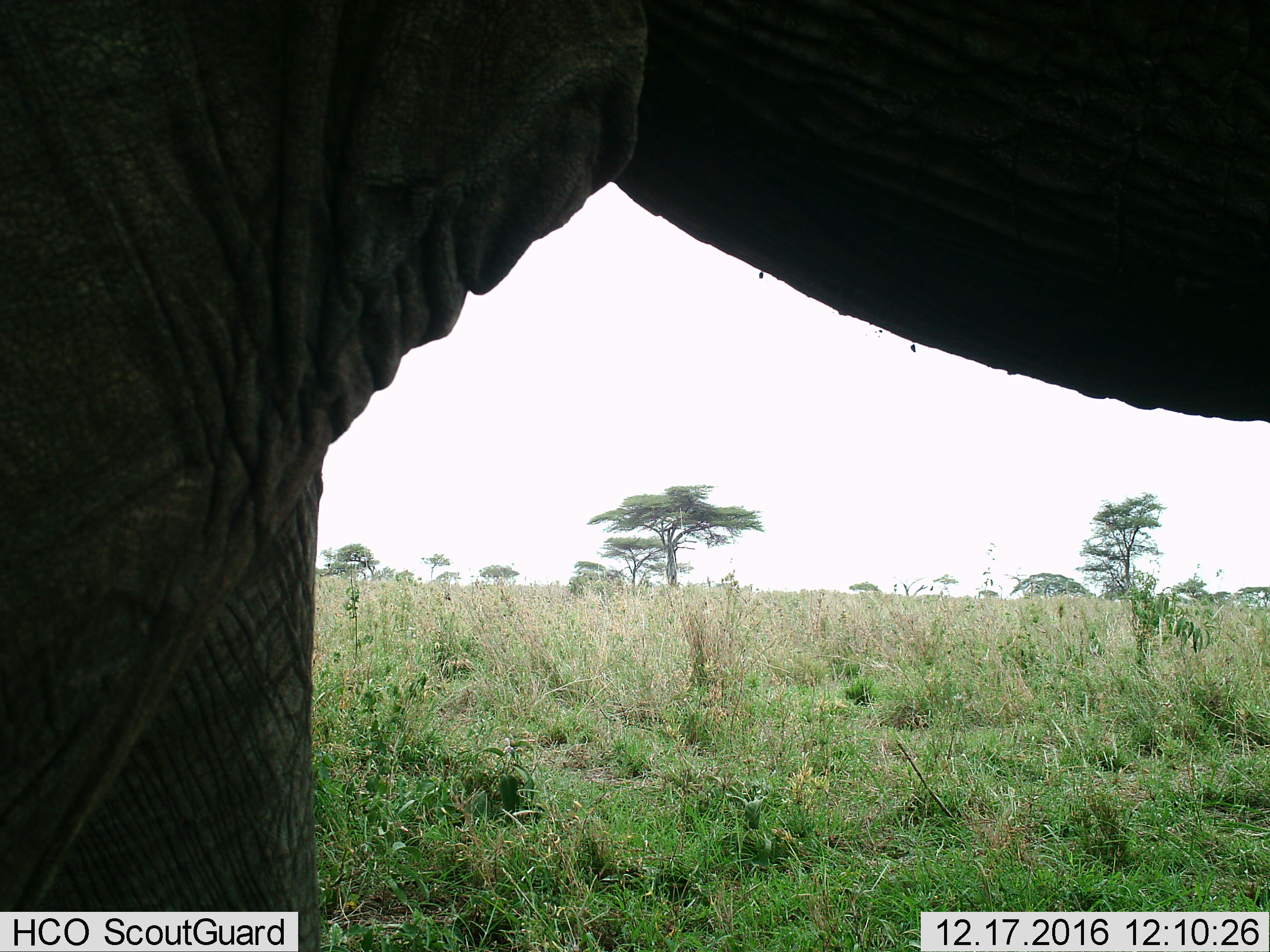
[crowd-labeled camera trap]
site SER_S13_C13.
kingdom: Animalia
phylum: Chordata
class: Mammalia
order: Proboscidea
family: Elephantidae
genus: Loxodonta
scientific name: Loxodonta africana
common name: african bush elephant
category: elephant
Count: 1.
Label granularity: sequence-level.